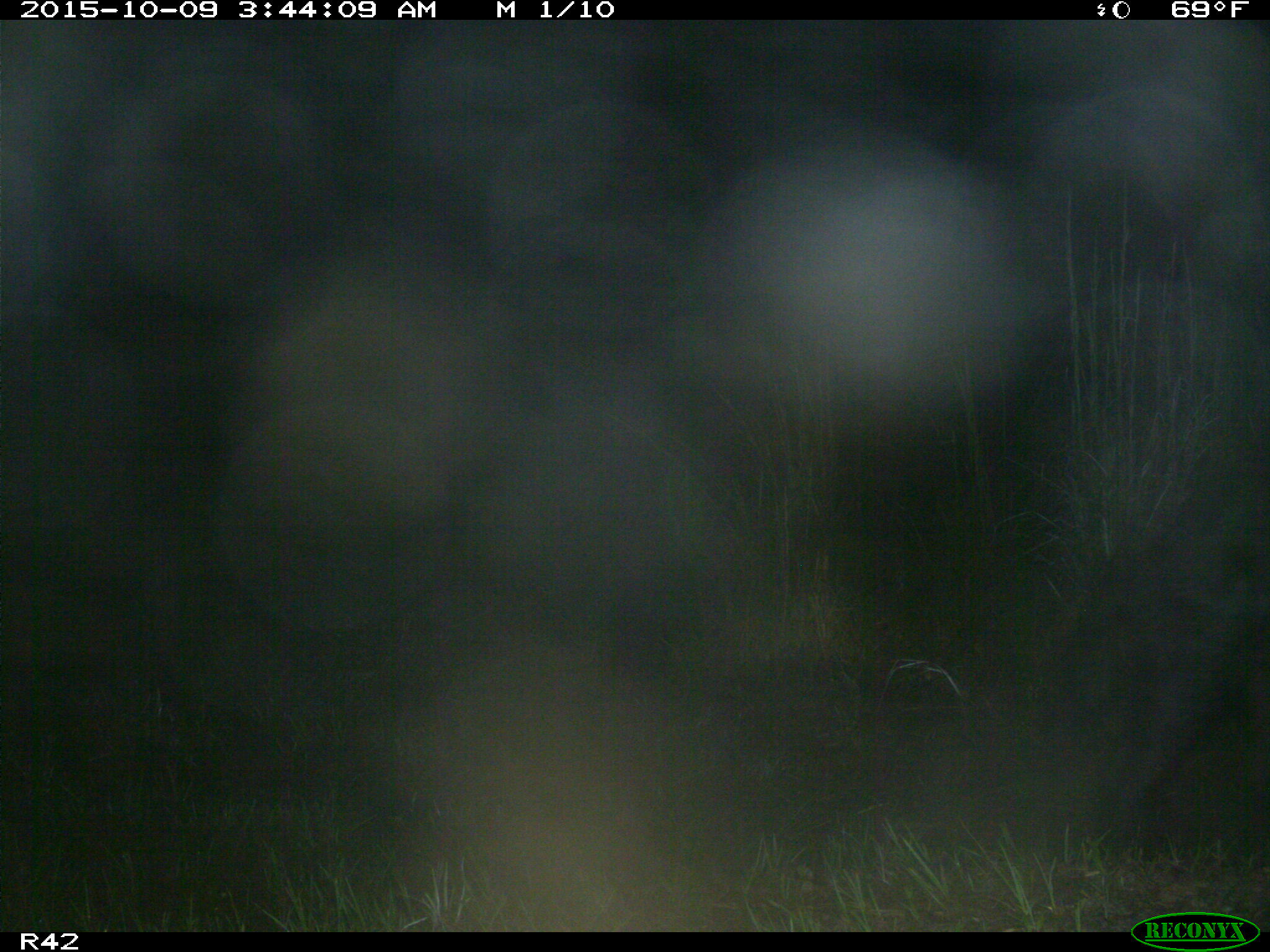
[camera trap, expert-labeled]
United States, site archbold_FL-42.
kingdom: Animalia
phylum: Chordata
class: Mammalia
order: Artiodactyla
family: Suidae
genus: Sus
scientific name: Sus scrofa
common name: wild boar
Sus scrofa (wild boar).